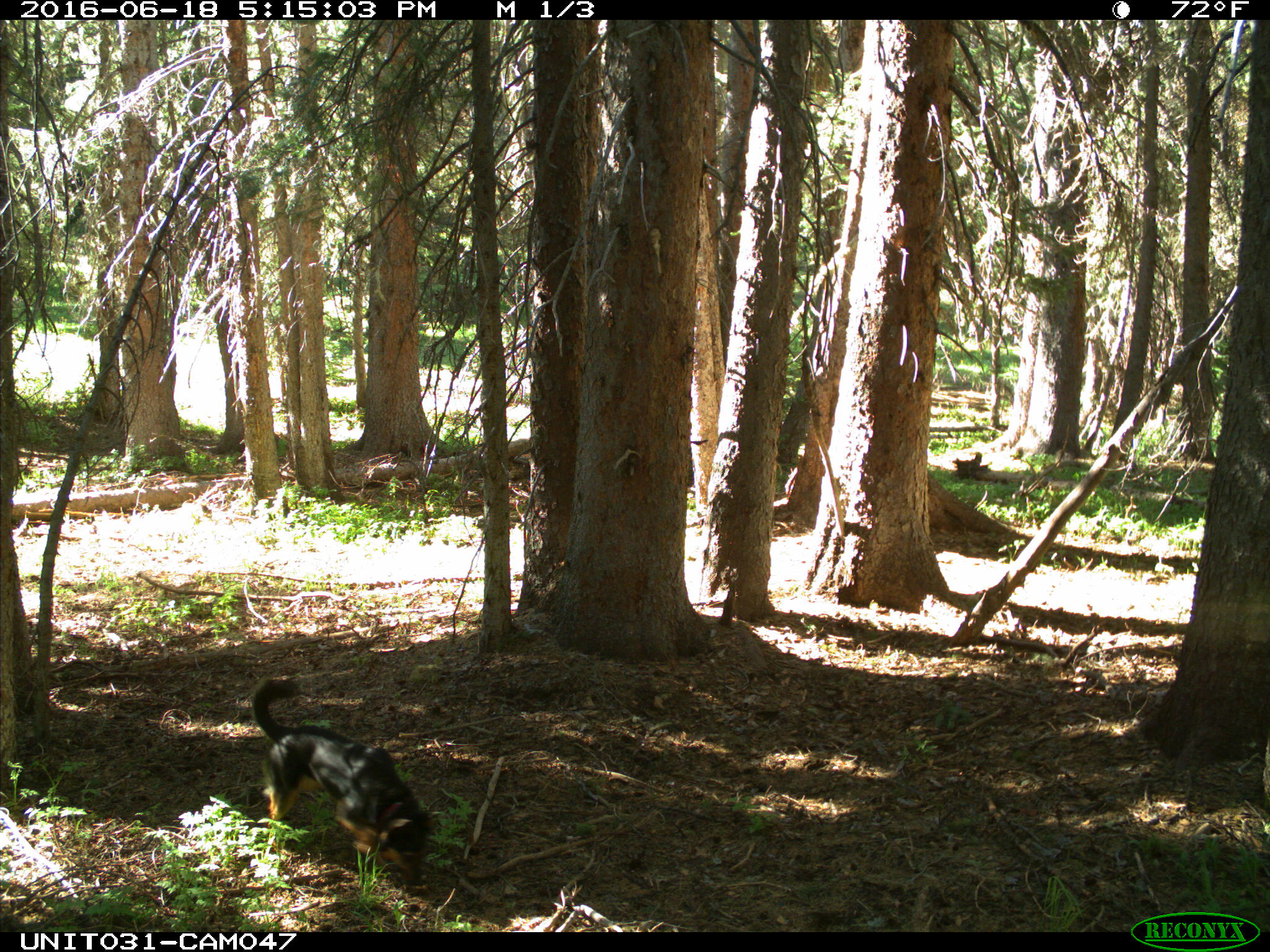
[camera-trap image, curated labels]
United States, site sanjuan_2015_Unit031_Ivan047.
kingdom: Animalia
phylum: Chordata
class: Mammalia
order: Carnivora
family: Canidae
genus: Canis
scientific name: Canis familiaris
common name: domestic dog